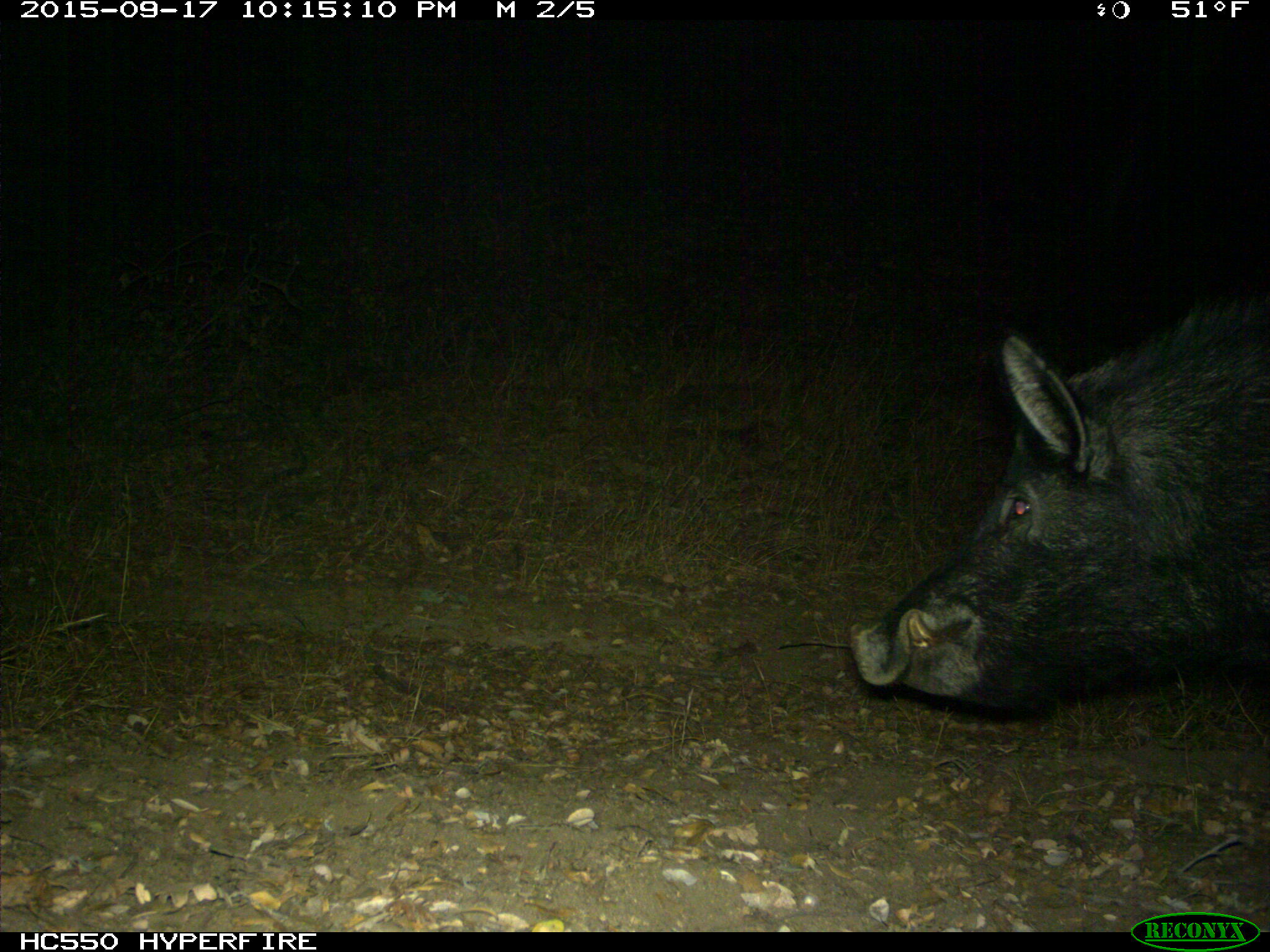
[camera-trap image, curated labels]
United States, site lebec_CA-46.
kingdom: Animalia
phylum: Chordata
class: Mammalia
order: Artiodactyla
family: Suidae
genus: Sus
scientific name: Sus scrofa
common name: wild boar